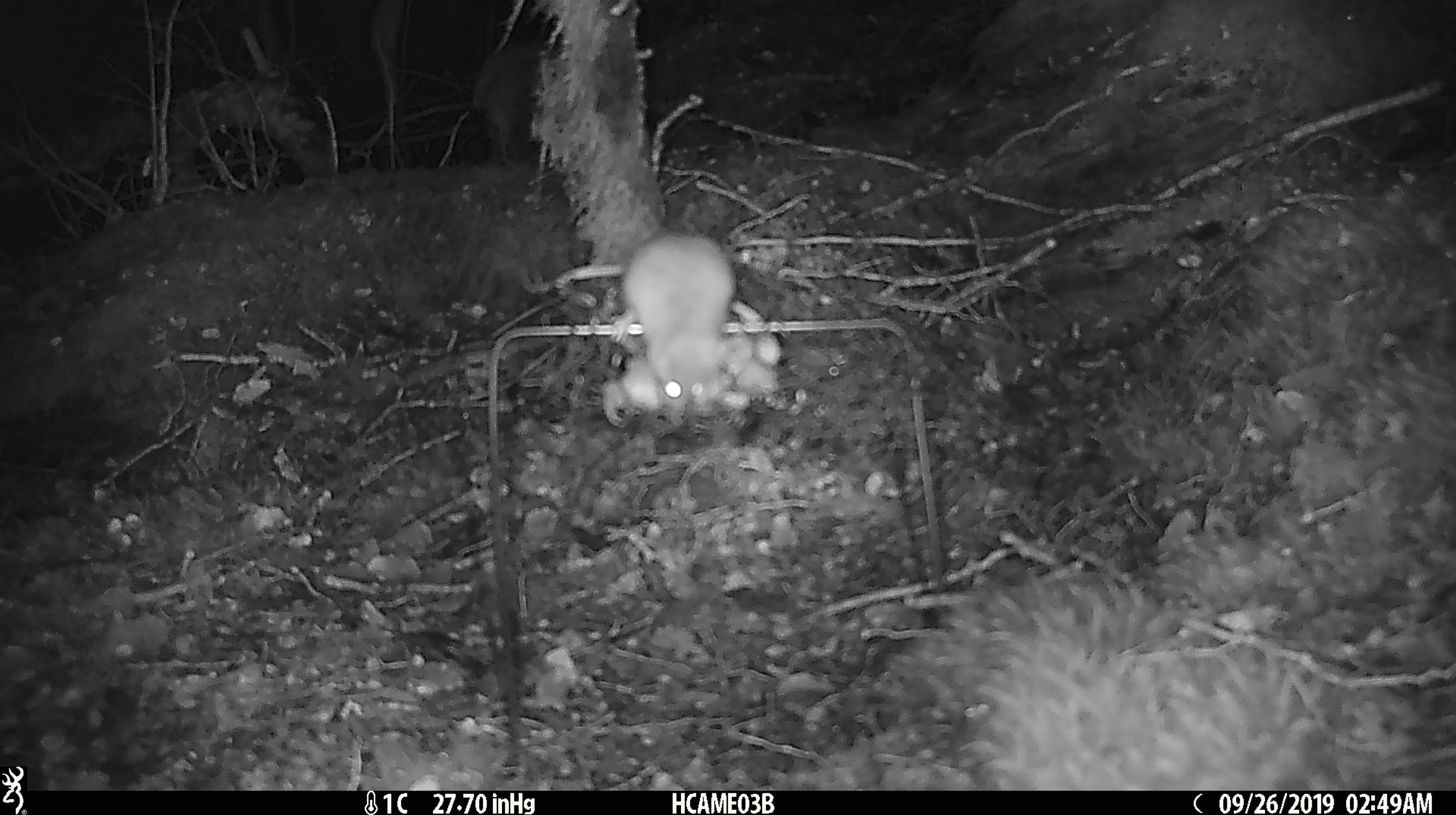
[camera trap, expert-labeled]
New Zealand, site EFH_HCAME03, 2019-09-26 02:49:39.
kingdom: Animalia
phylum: Chordata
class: Mammalia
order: Rodentia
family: Muridae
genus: Mus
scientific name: Mus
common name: mouse